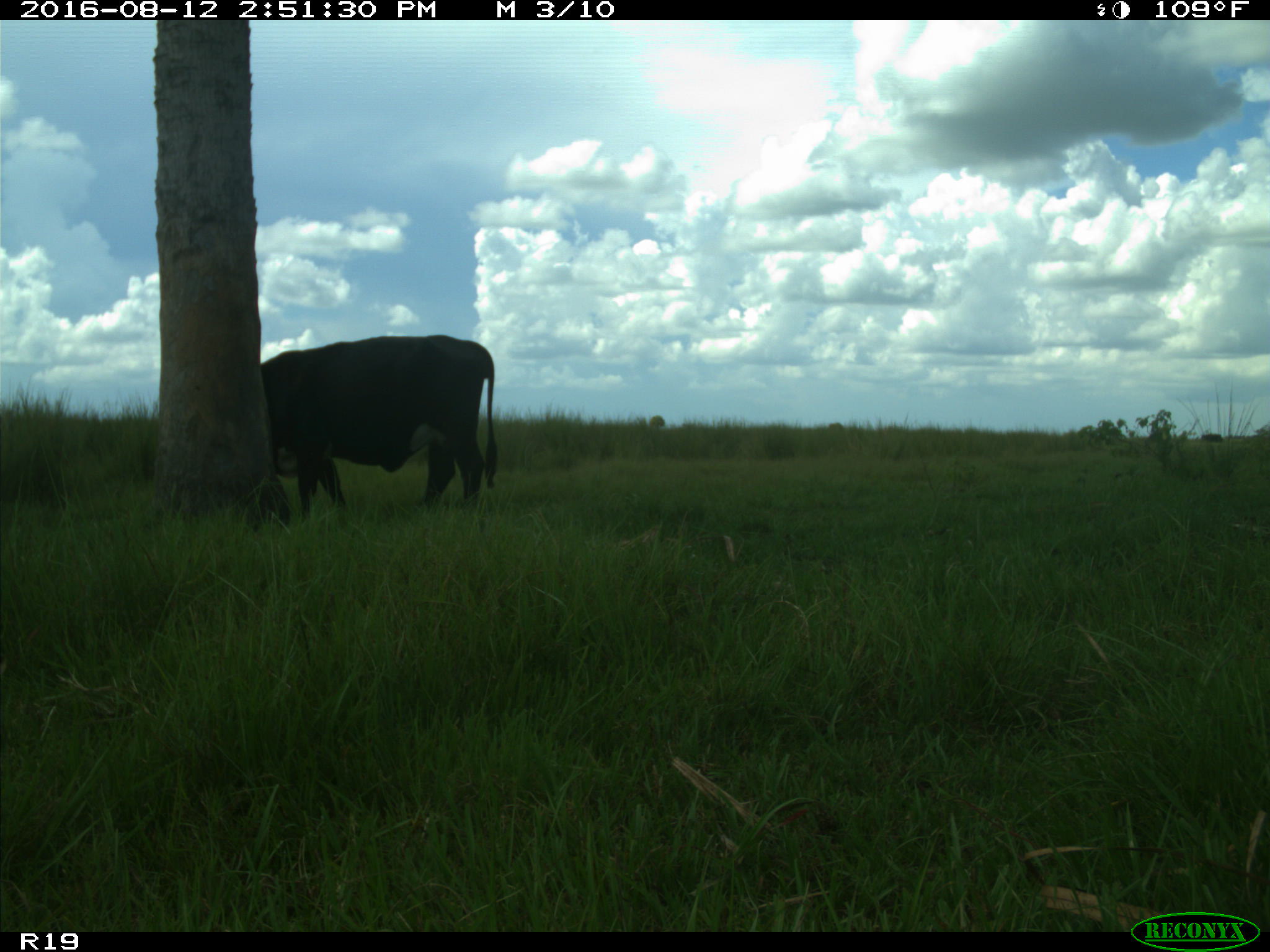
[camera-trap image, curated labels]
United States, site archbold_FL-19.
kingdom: Animalia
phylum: Chordata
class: Mammalia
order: Artiodactyla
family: Bovidae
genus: Bos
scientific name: Bos taurus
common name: domestic cow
Bos taurus (domestic cow).